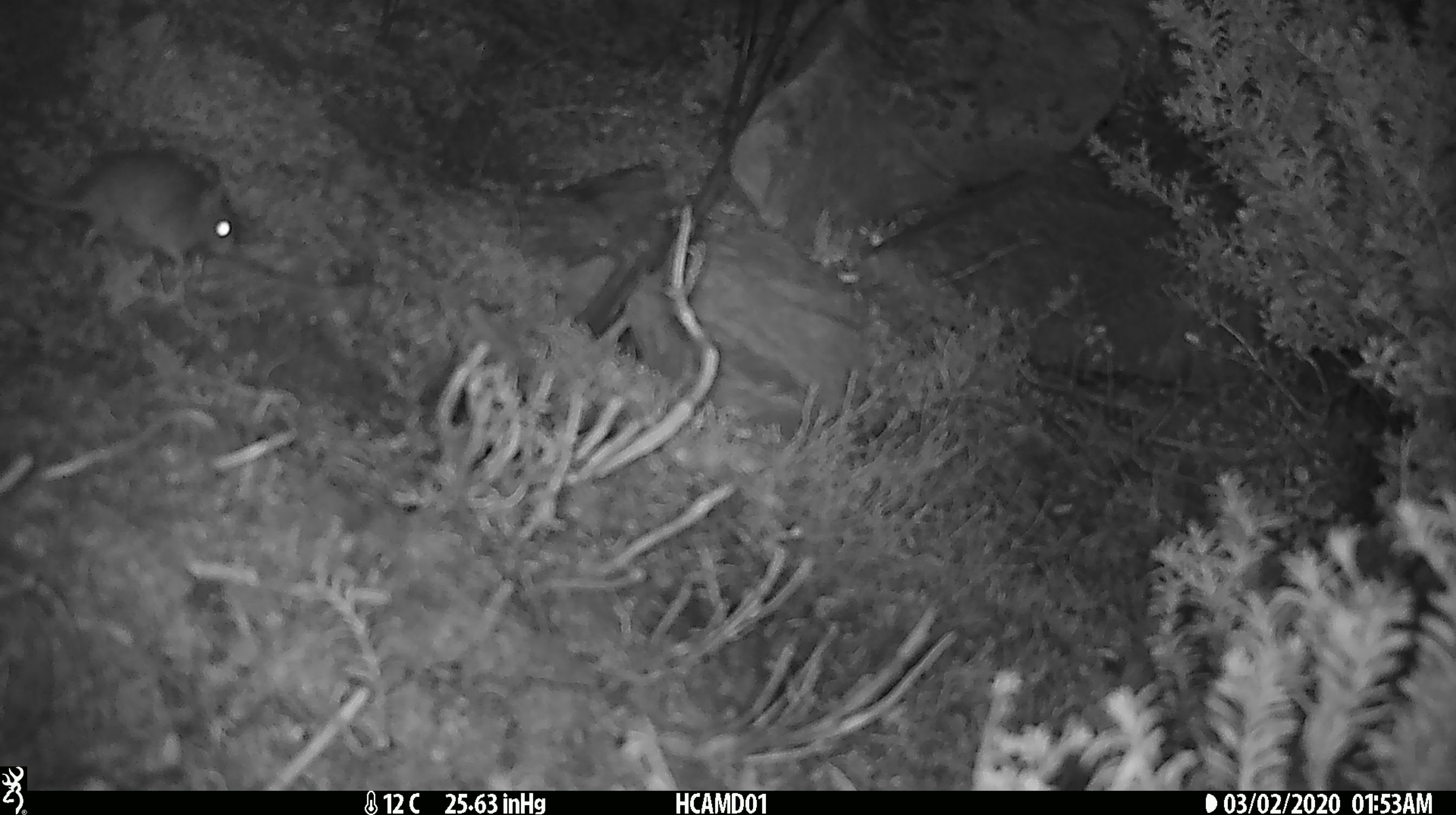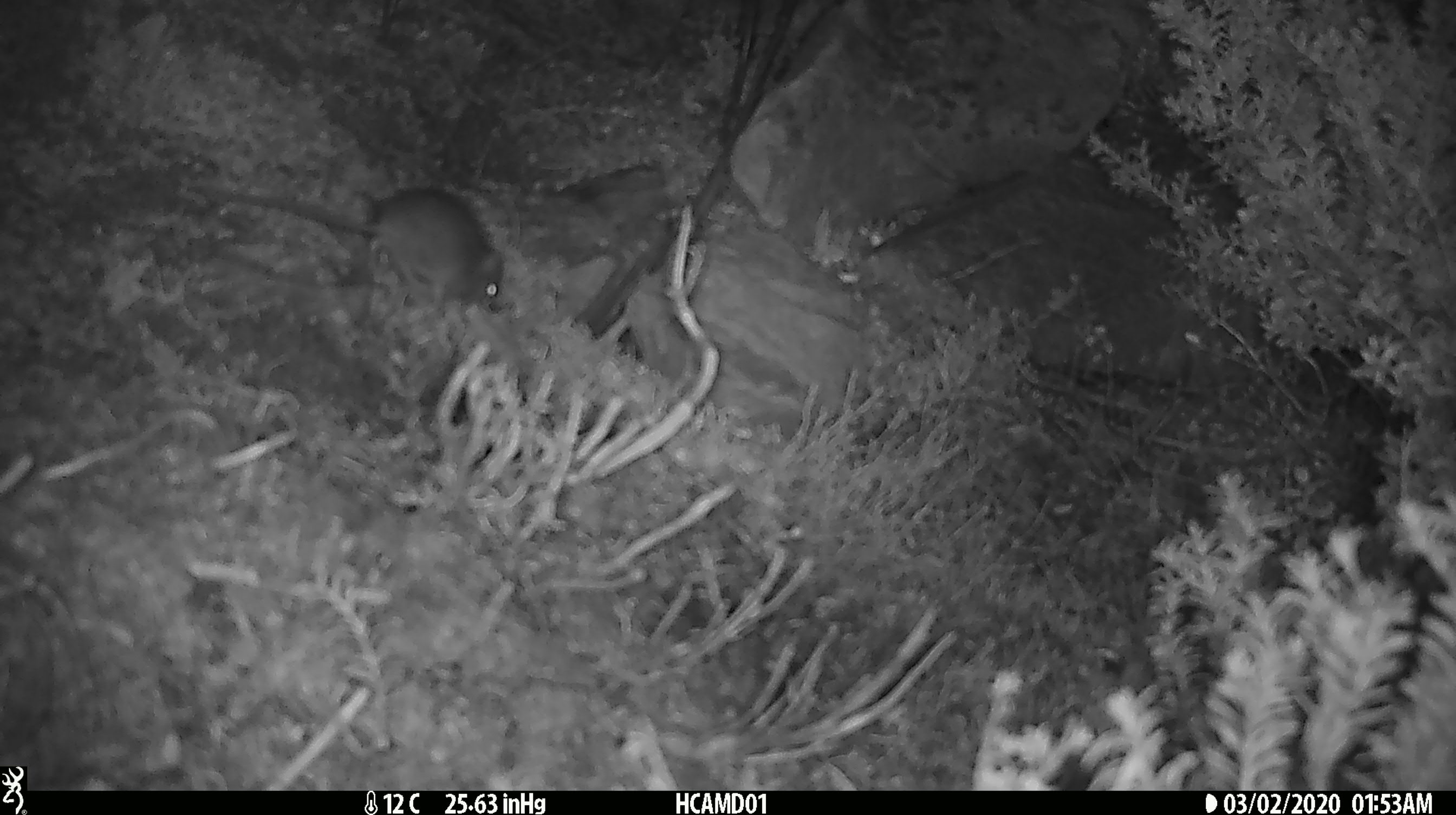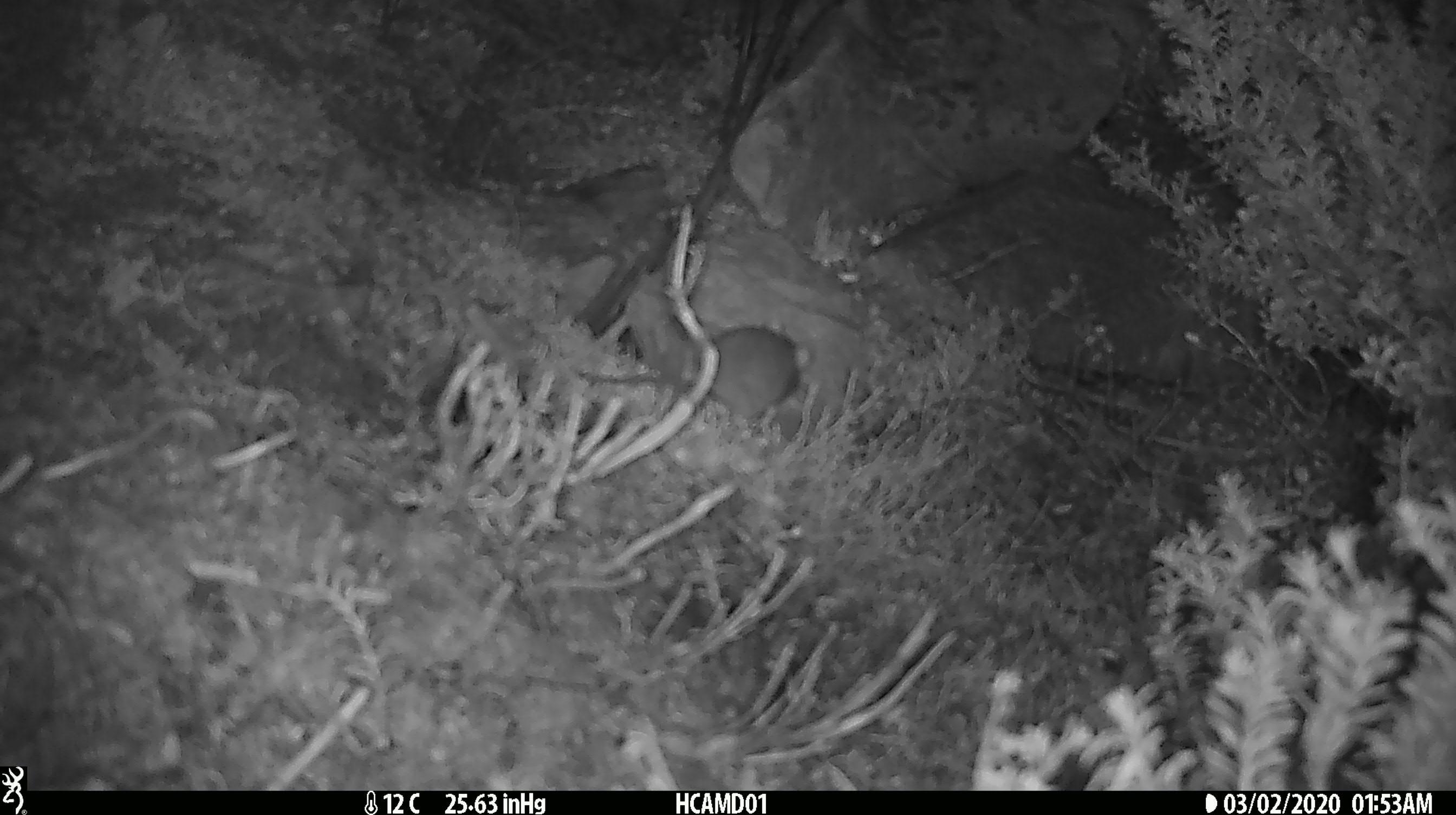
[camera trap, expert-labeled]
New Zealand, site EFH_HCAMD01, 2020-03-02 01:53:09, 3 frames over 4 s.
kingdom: Animalia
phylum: Chordata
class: Mammalia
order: Rodentia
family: Muridae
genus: Mus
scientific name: Mus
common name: mouse